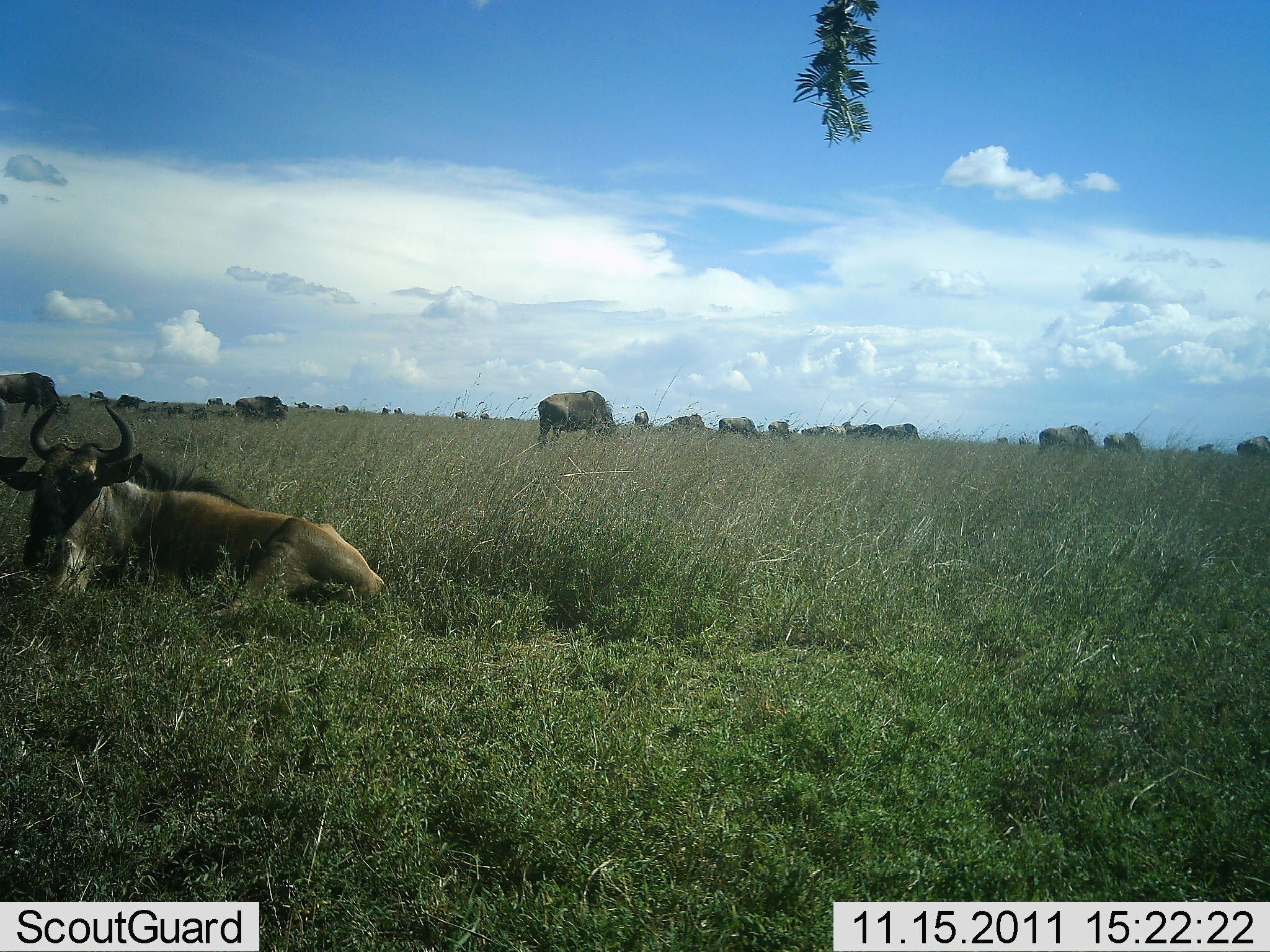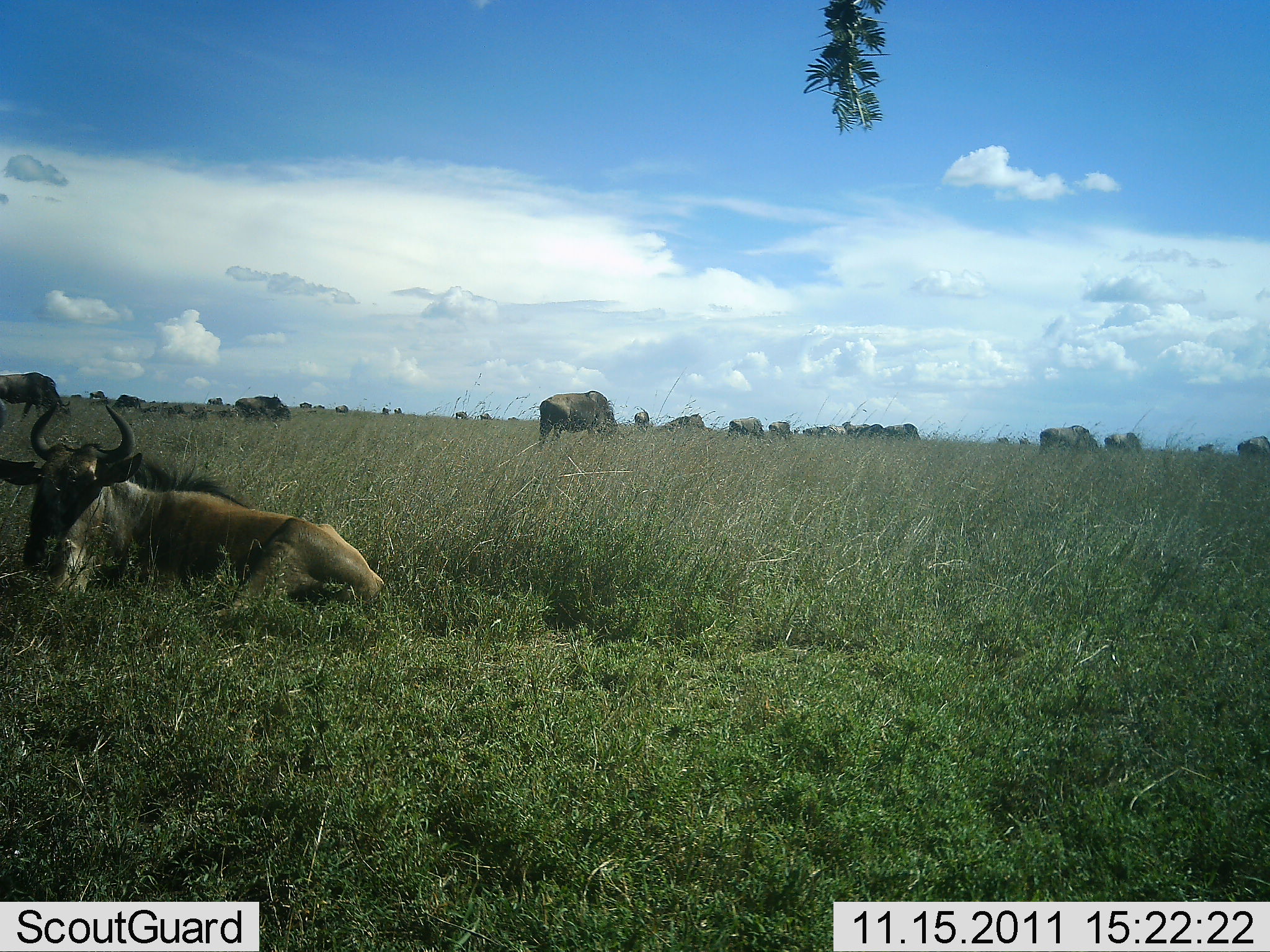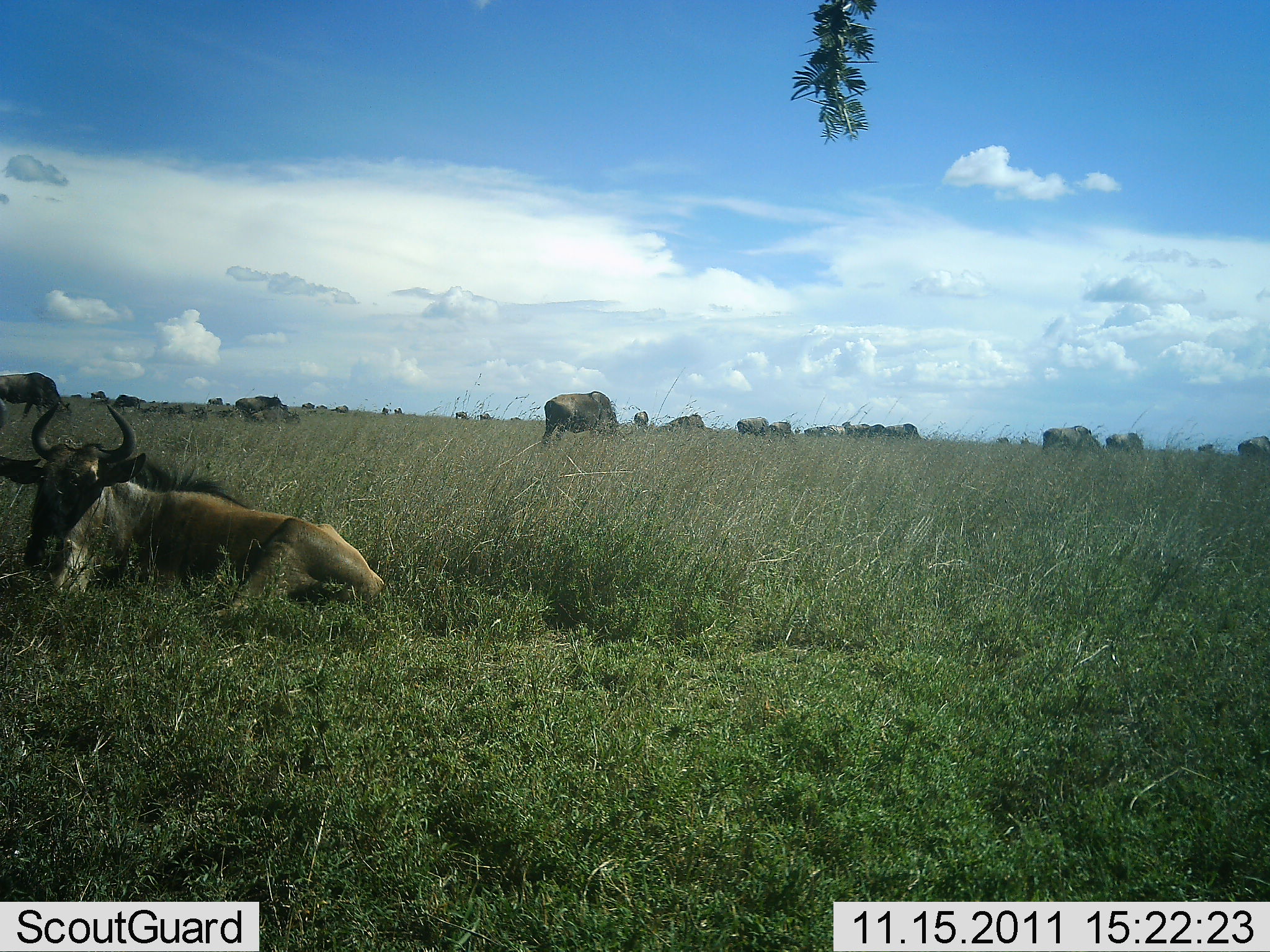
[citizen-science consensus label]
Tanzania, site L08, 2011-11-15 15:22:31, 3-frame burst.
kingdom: Animalia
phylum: Chordata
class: Mammalia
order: Artiodactyla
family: Bovidae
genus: Connochaetes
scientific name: Connochaetes taurinus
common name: blue wildebeest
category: wildebeest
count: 11-50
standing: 55%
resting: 91%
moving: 18%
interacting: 0%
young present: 0%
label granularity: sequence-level